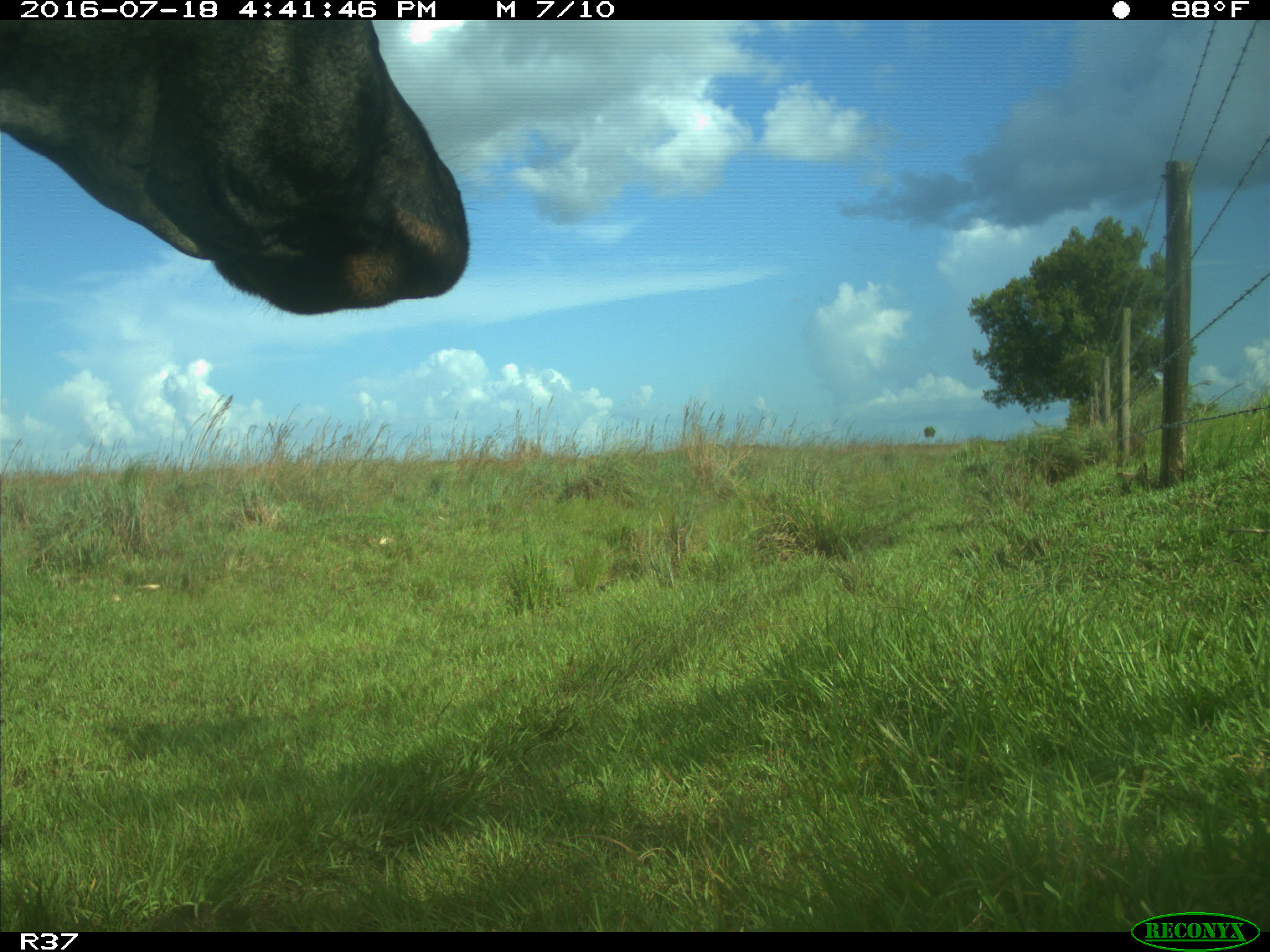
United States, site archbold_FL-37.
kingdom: Animalia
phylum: Chordata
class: Mammalia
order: Artiodactyla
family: Bovidae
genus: Bos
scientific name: Bos taurus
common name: domestic cow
Bos taurus (domestic cow).